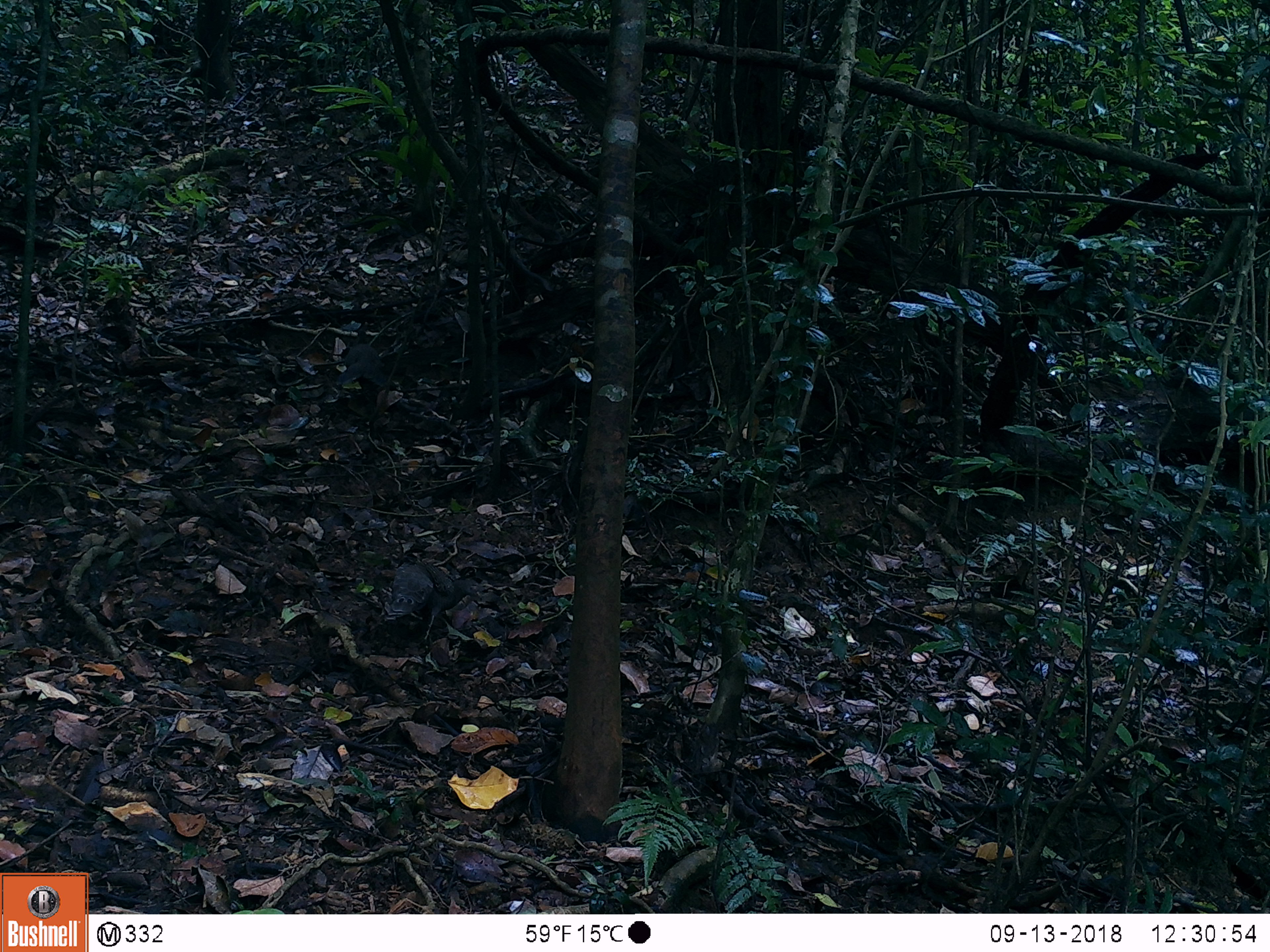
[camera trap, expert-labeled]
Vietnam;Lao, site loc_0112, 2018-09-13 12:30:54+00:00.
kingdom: Animalia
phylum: Chordata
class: Aves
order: Galliformes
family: Phasianidae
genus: Polyplectron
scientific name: Polyplectron bicalcaratum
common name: gray peacock-pheasant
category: grey peacock pheasant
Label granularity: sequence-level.